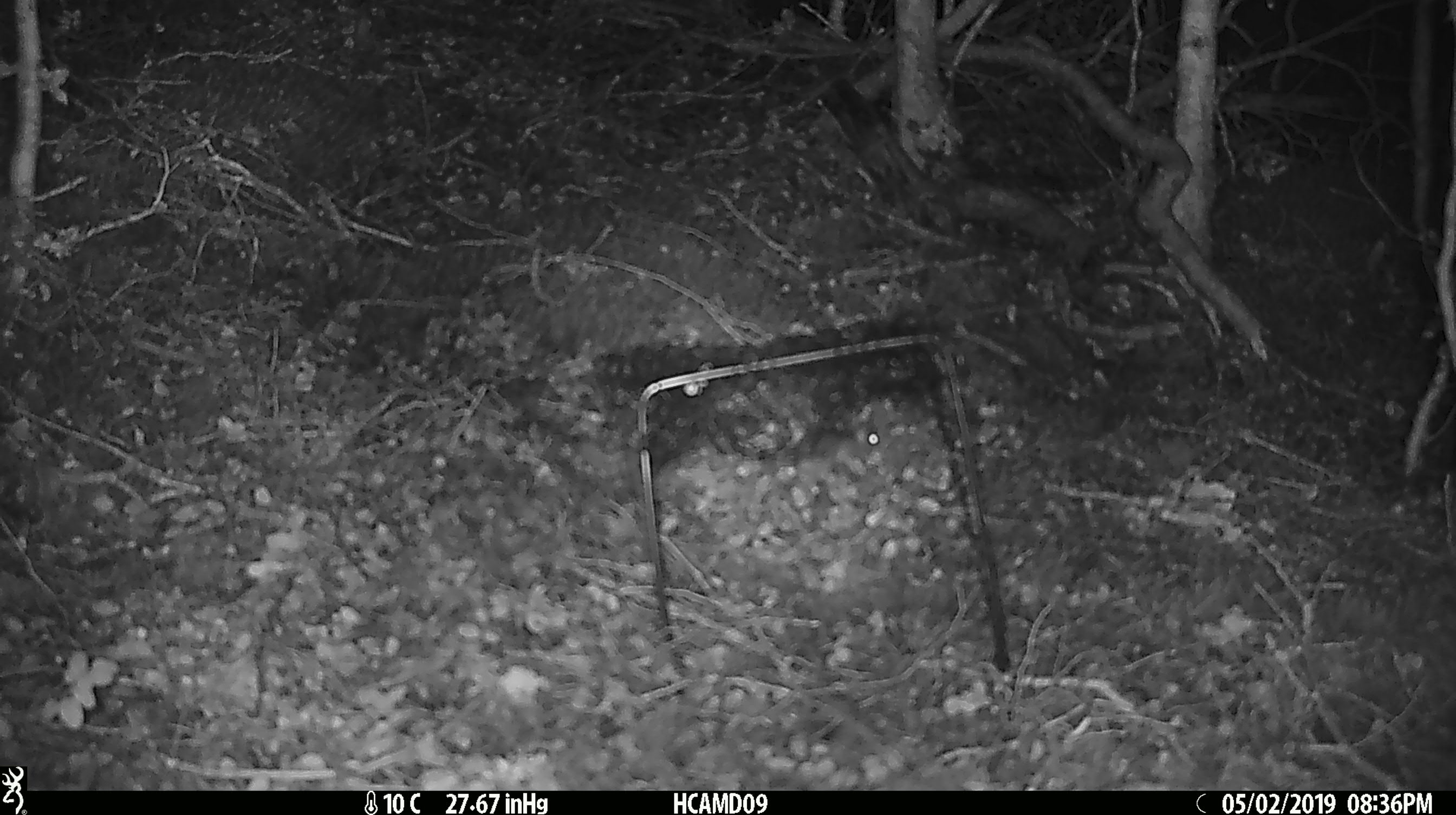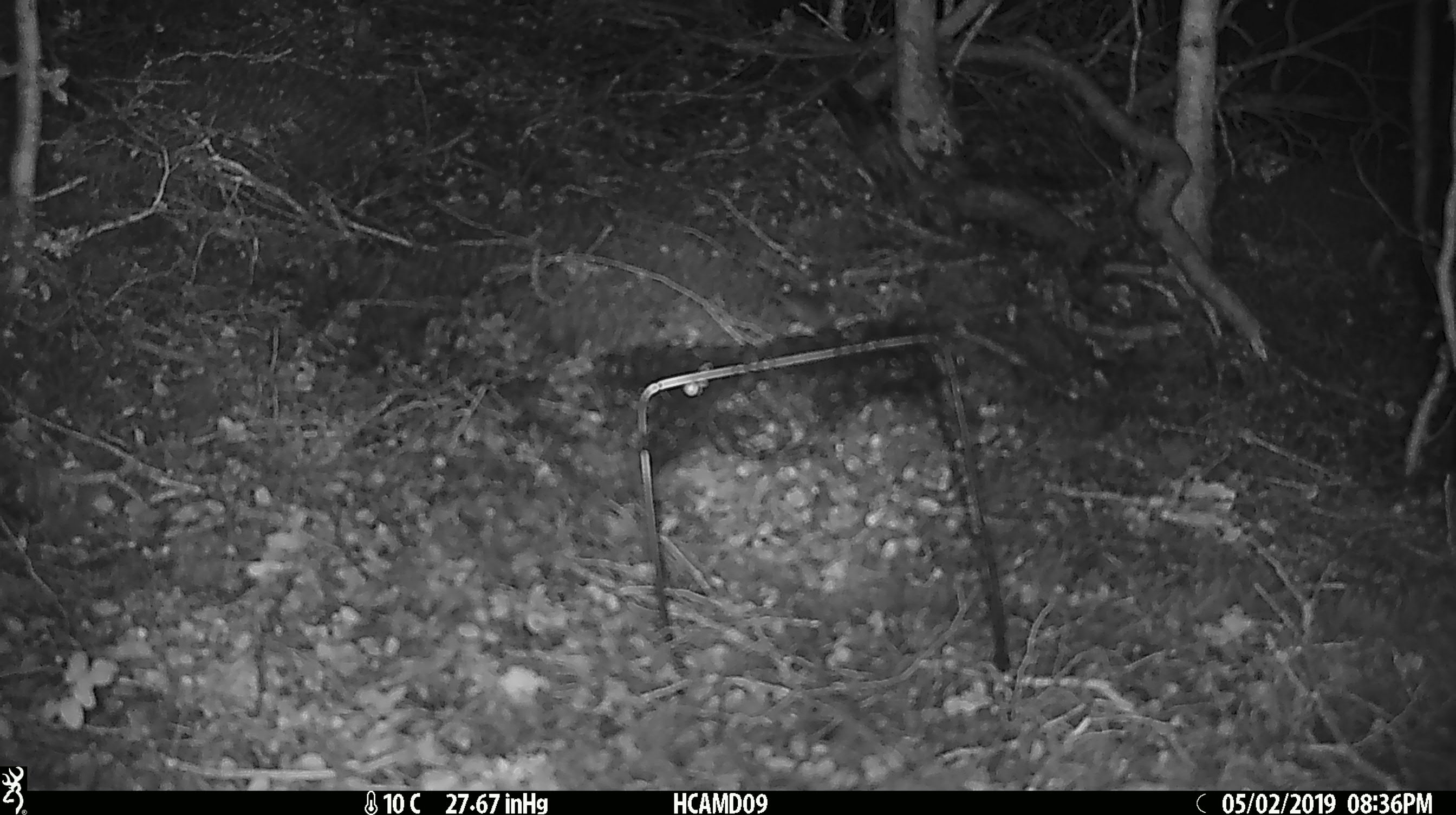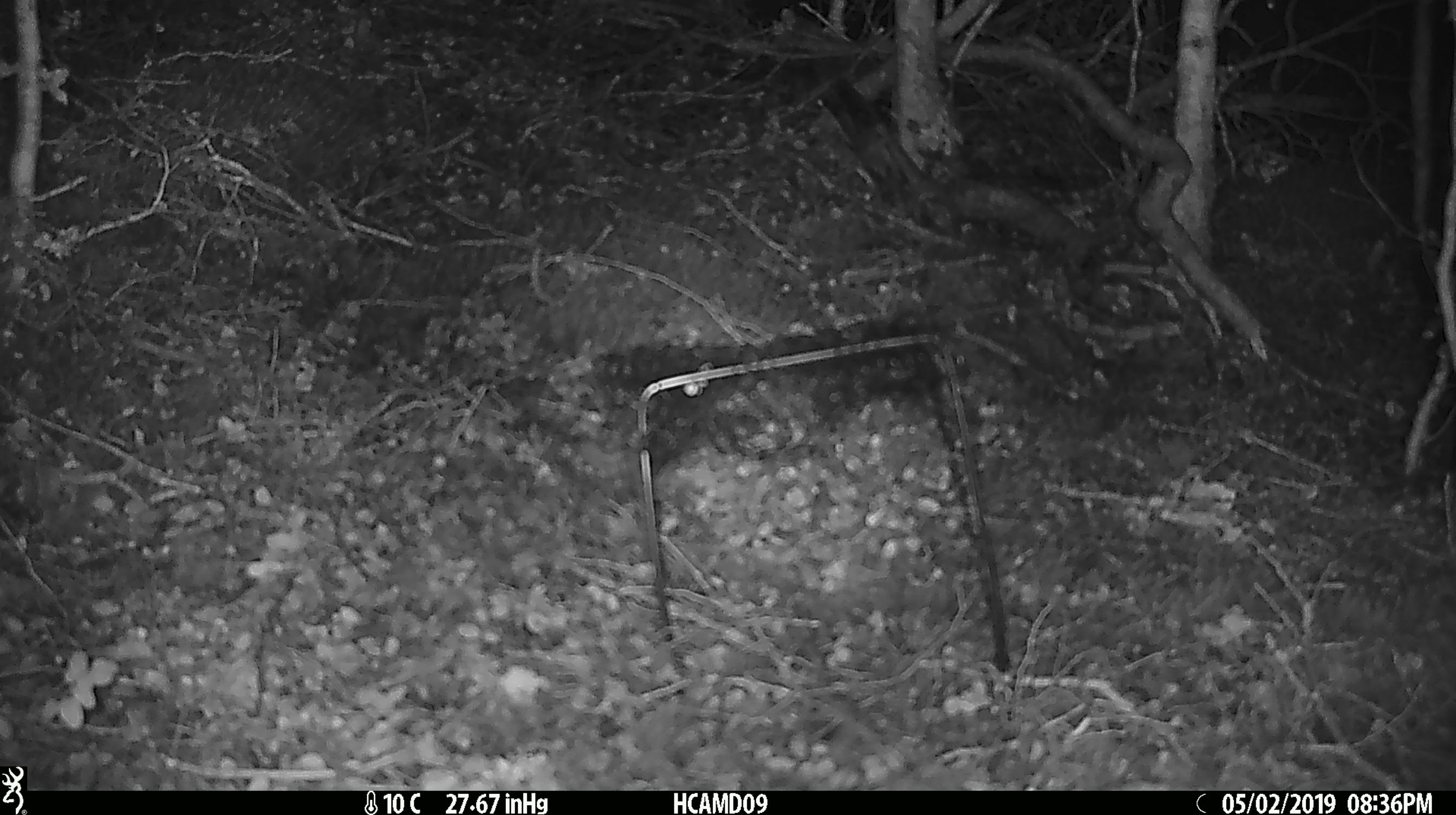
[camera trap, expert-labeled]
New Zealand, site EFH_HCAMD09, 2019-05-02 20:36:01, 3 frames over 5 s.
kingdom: Animalia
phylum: Chordata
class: Mammalia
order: Rodentia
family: Muridae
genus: Mus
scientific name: Mus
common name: mouse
Mouse (Mus).